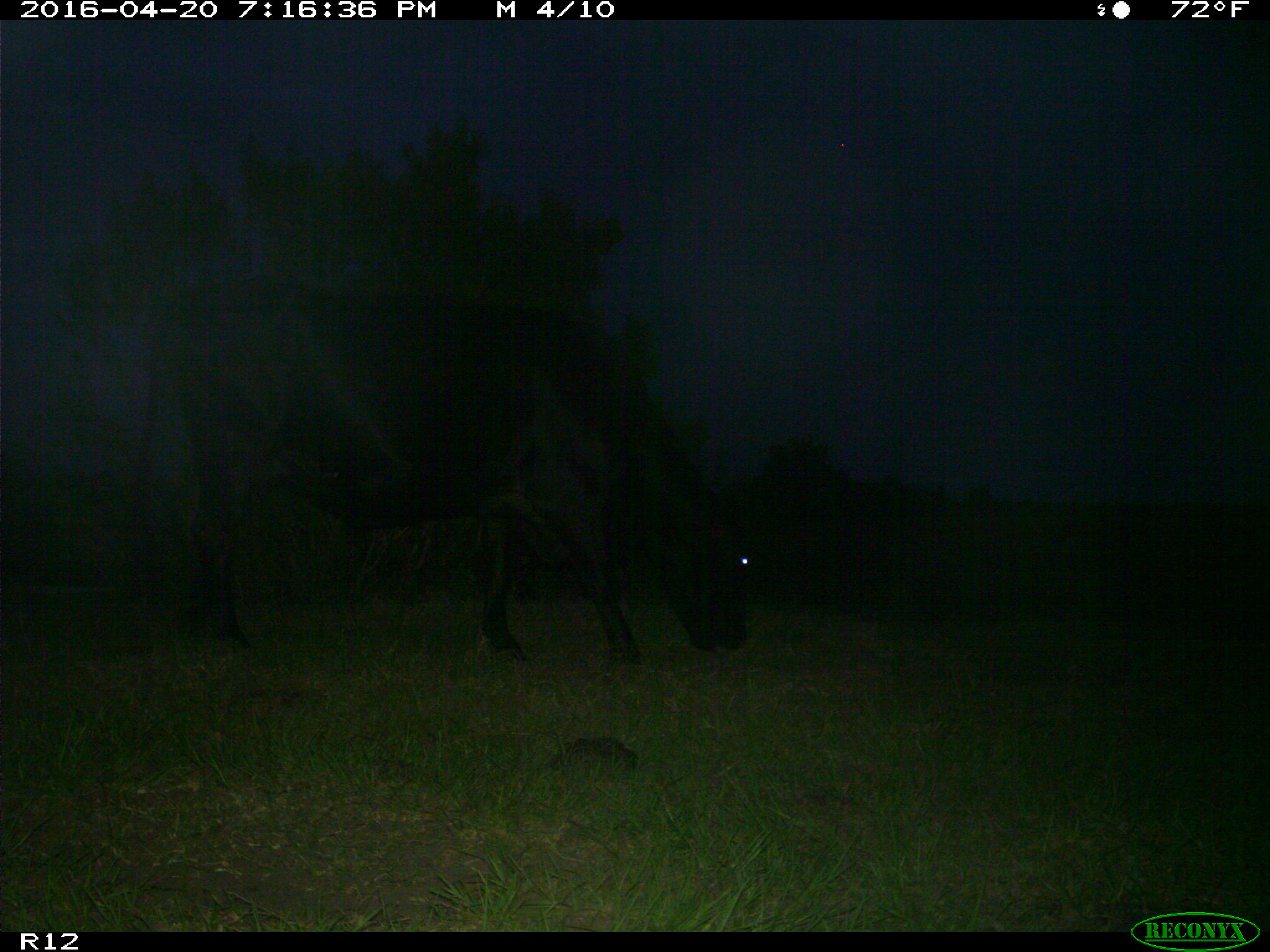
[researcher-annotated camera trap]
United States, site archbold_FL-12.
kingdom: Animalia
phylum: Chordata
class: Mammalia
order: Artiodactyla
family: Bovidae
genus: Bos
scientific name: Bos taurus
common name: domestic cow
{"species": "Bos taurus (domestic cow)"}